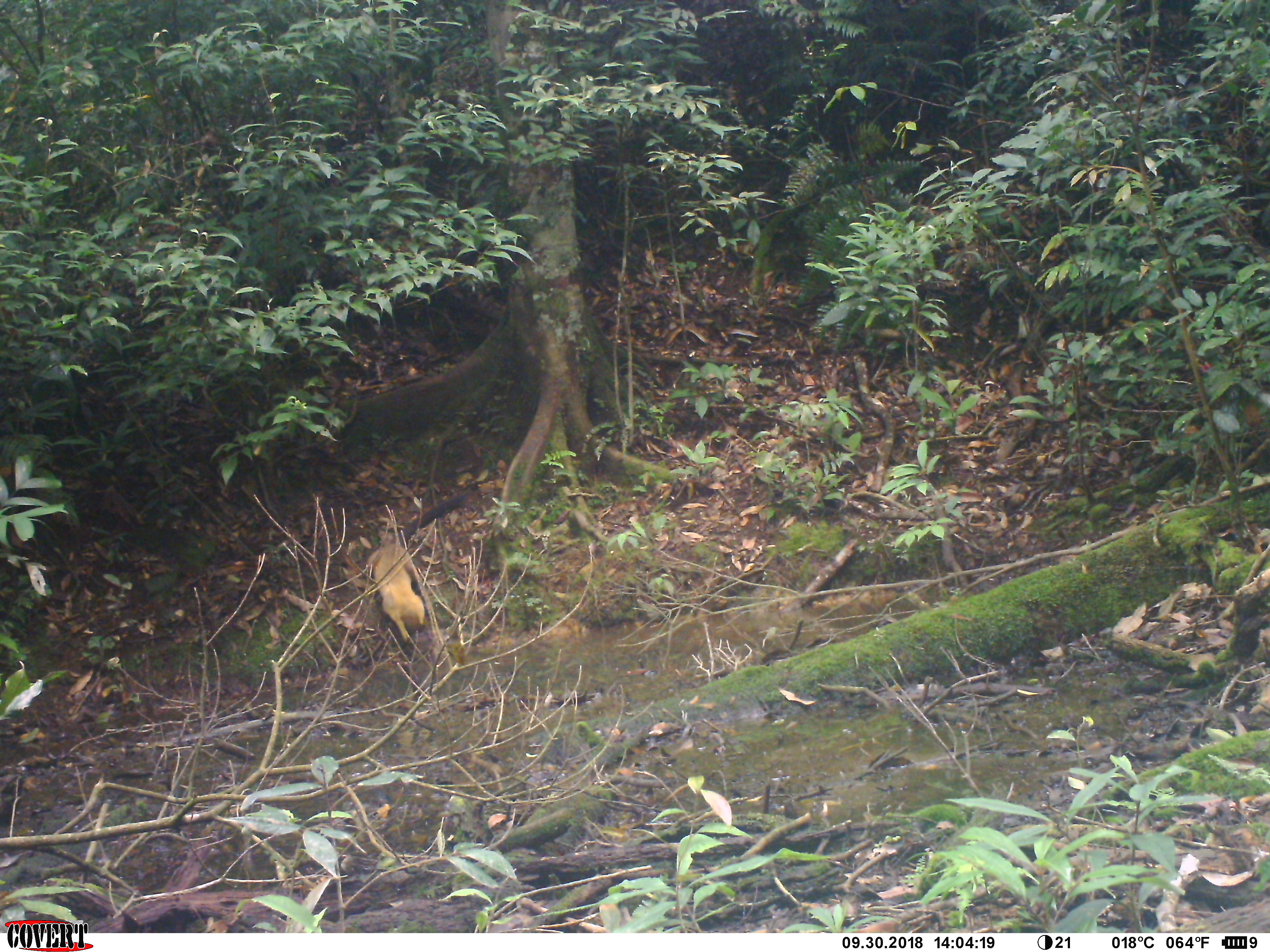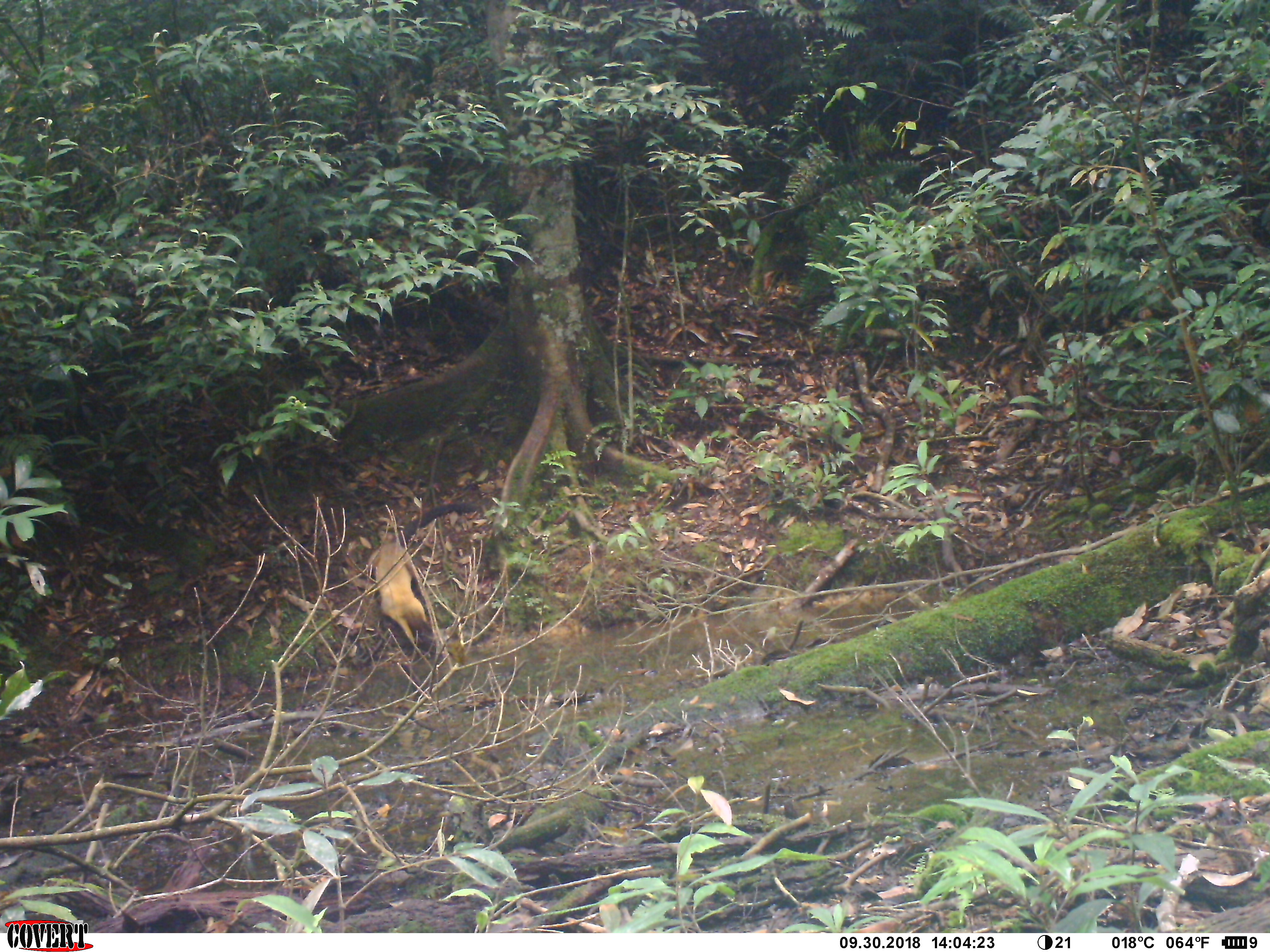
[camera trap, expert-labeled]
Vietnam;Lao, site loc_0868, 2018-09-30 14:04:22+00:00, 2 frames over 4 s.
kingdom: Animalia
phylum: Chordata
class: Mammalia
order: Carnivora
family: Mustelidae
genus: Martes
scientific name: Martes flavigula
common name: yellow-throated marten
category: yellow throated marten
Yellow throated marten (yellow-throated marten) (Martes flavigula). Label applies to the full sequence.